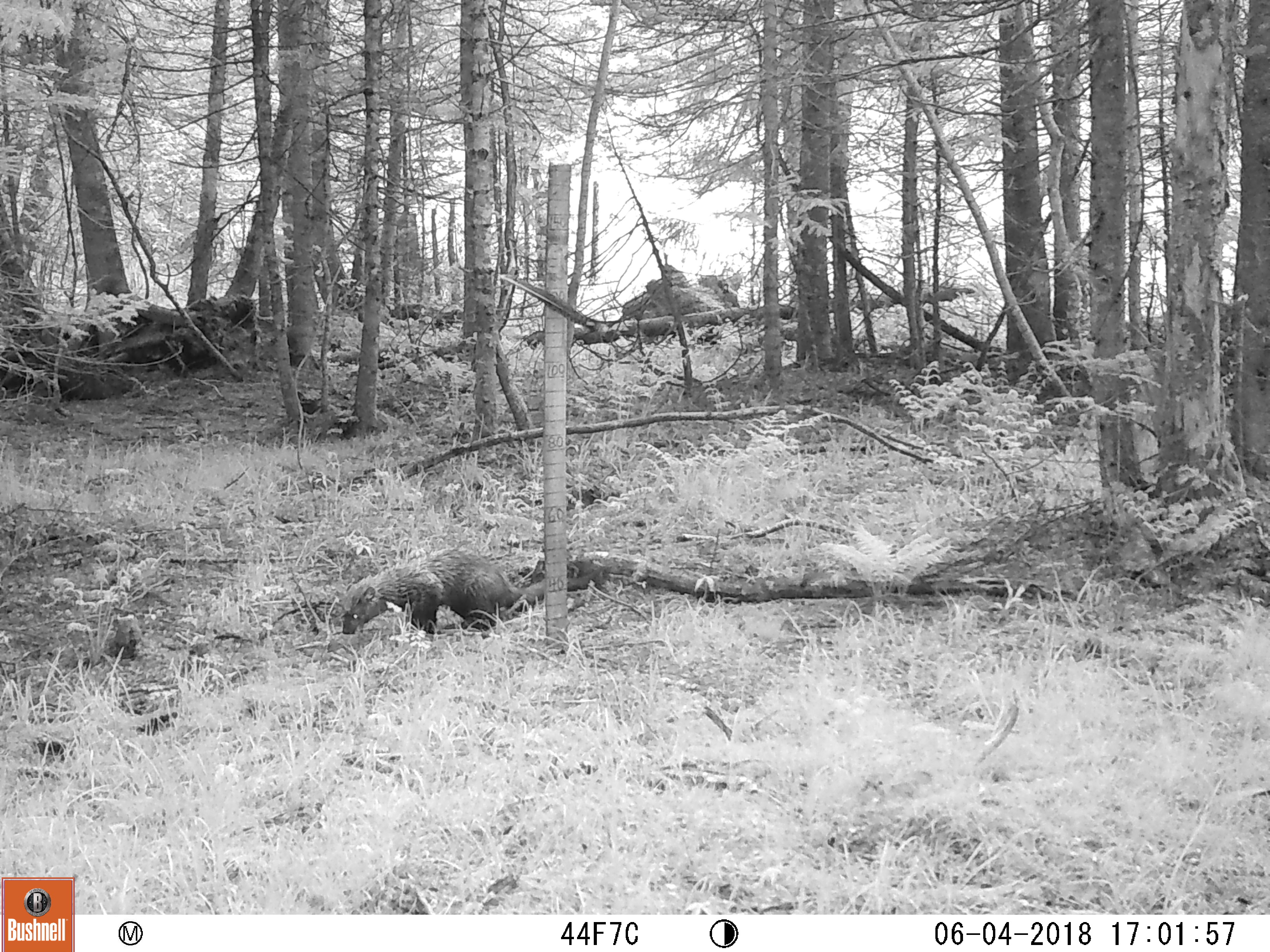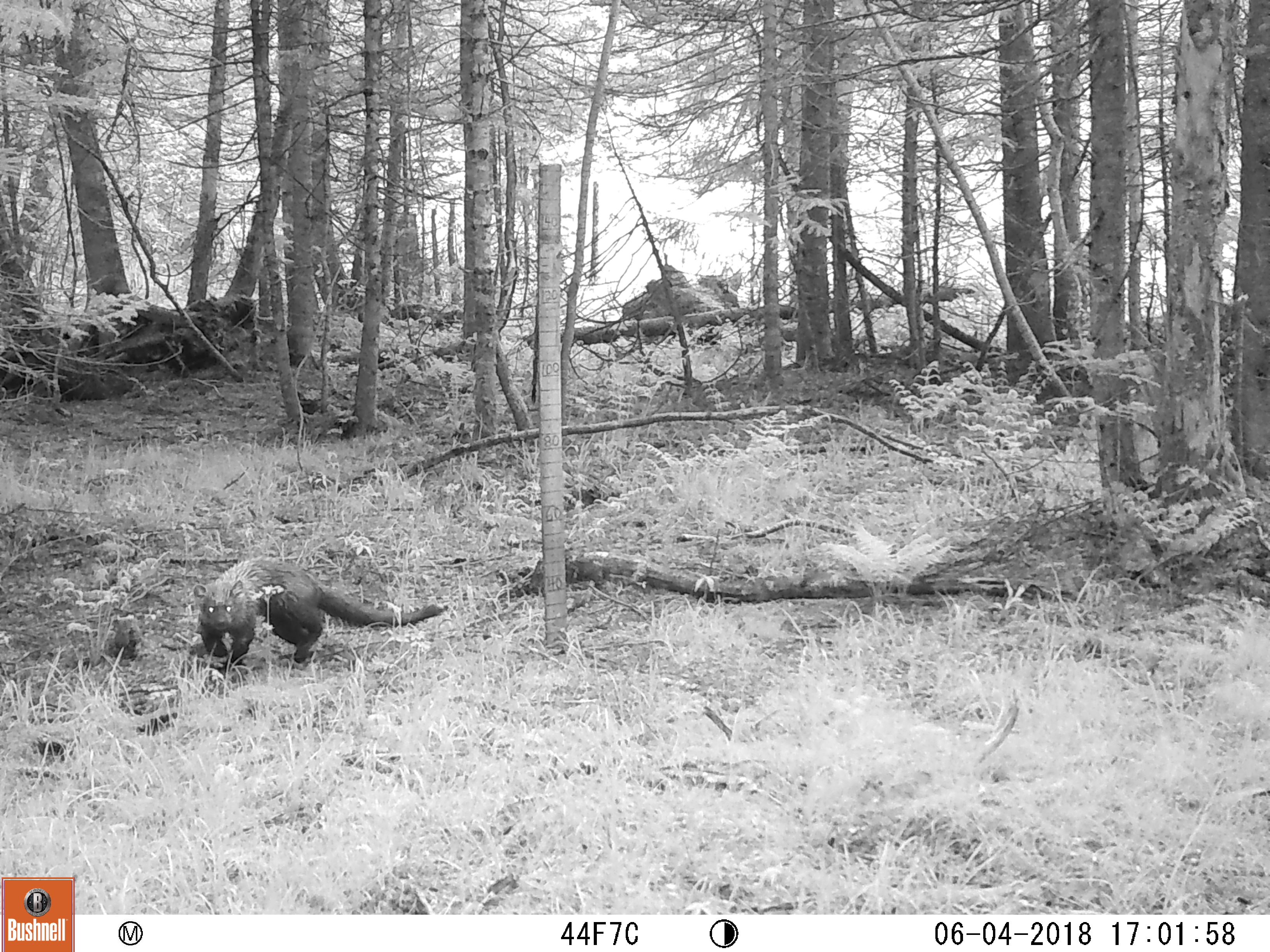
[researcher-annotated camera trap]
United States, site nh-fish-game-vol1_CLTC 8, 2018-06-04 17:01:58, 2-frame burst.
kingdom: Animalia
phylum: Chordata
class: Mammalia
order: Carnivora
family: Mustelidae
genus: Pekania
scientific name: Pekania pennanti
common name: fisher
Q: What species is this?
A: Fisher (Pekania pennanti).